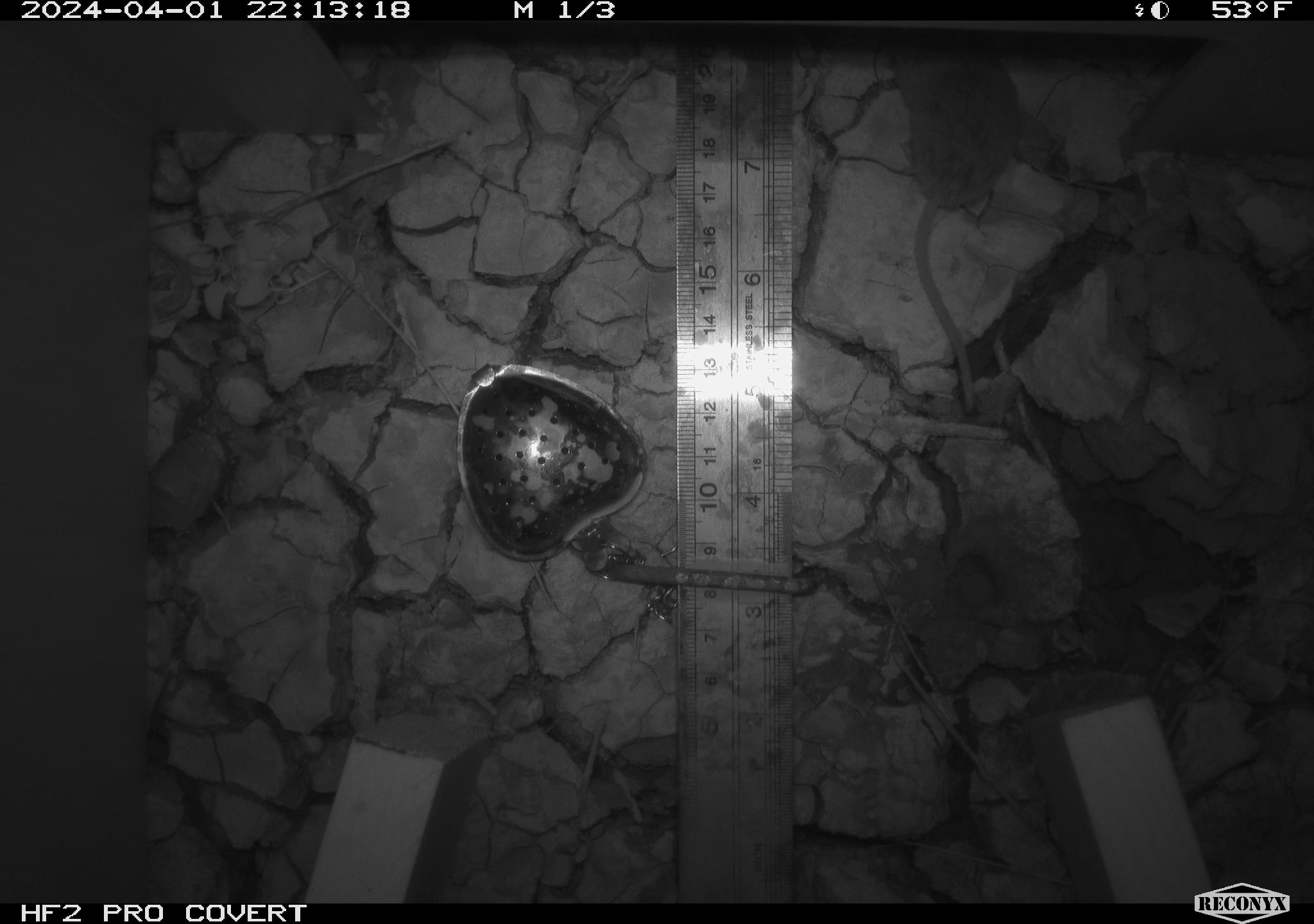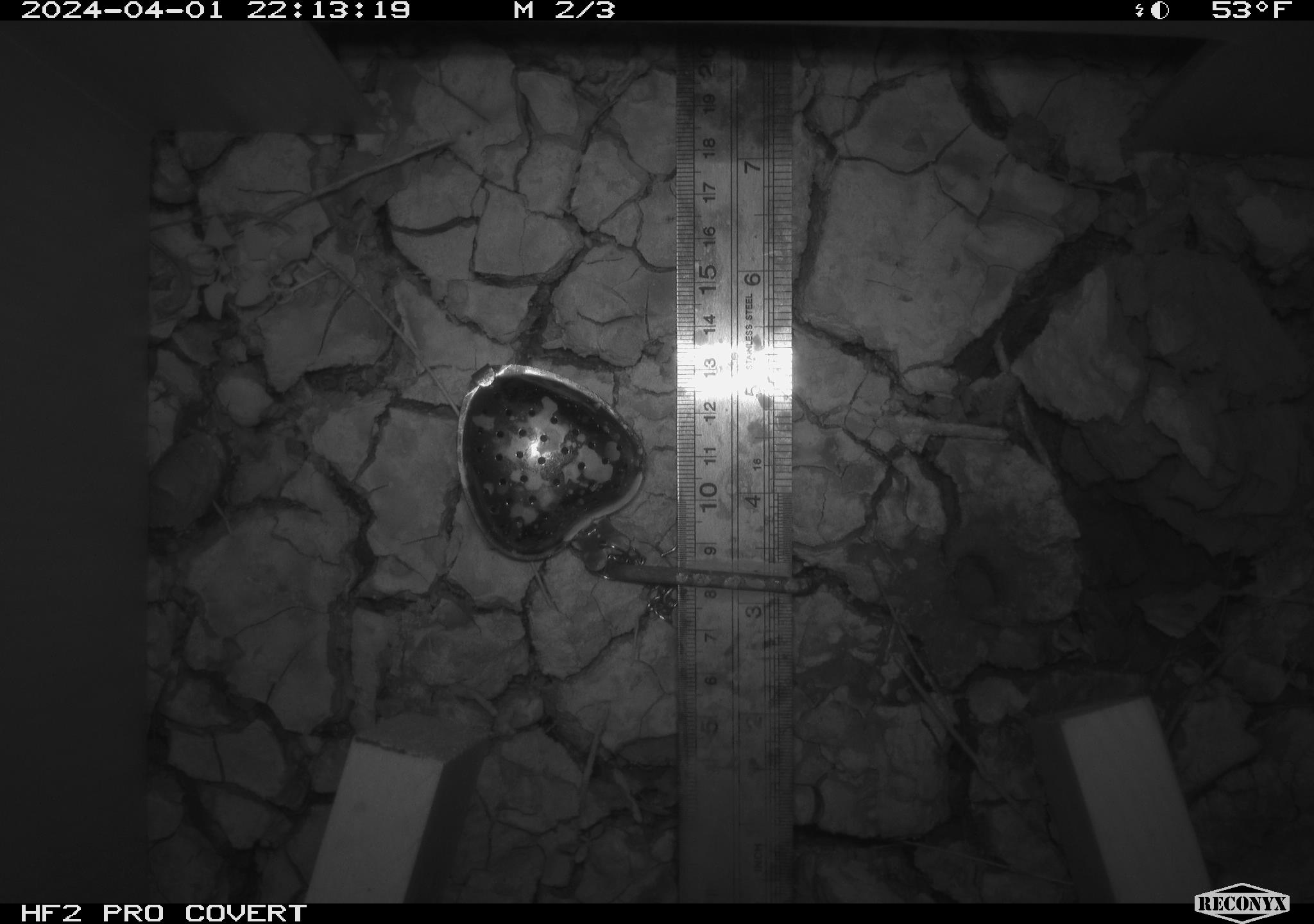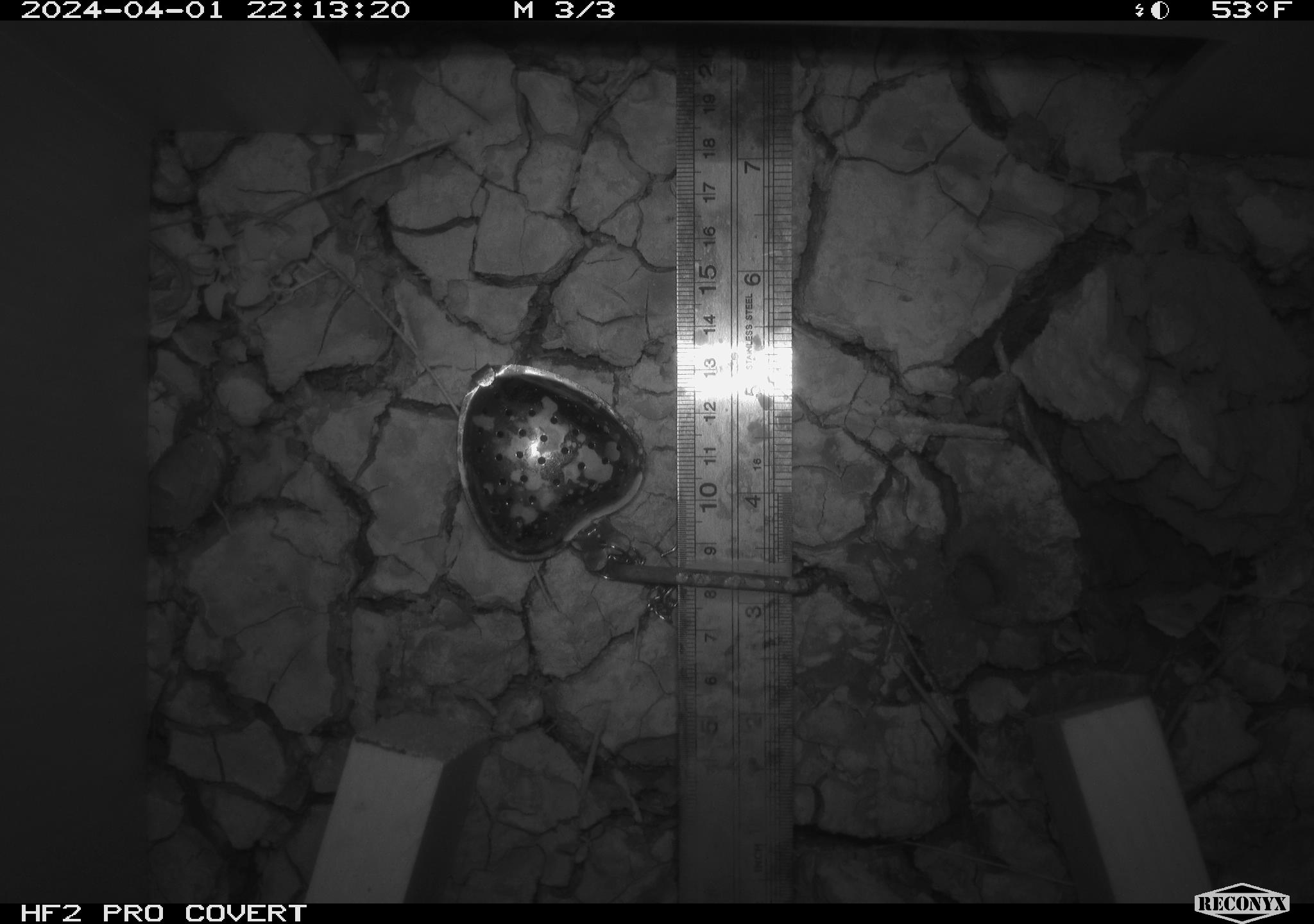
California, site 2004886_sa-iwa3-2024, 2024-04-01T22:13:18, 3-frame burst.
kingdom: Animalia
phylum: Chordata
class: Mammalia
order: Eulipotyphla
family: Soricidae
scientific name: Soricidae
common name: shrews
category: soricidae family